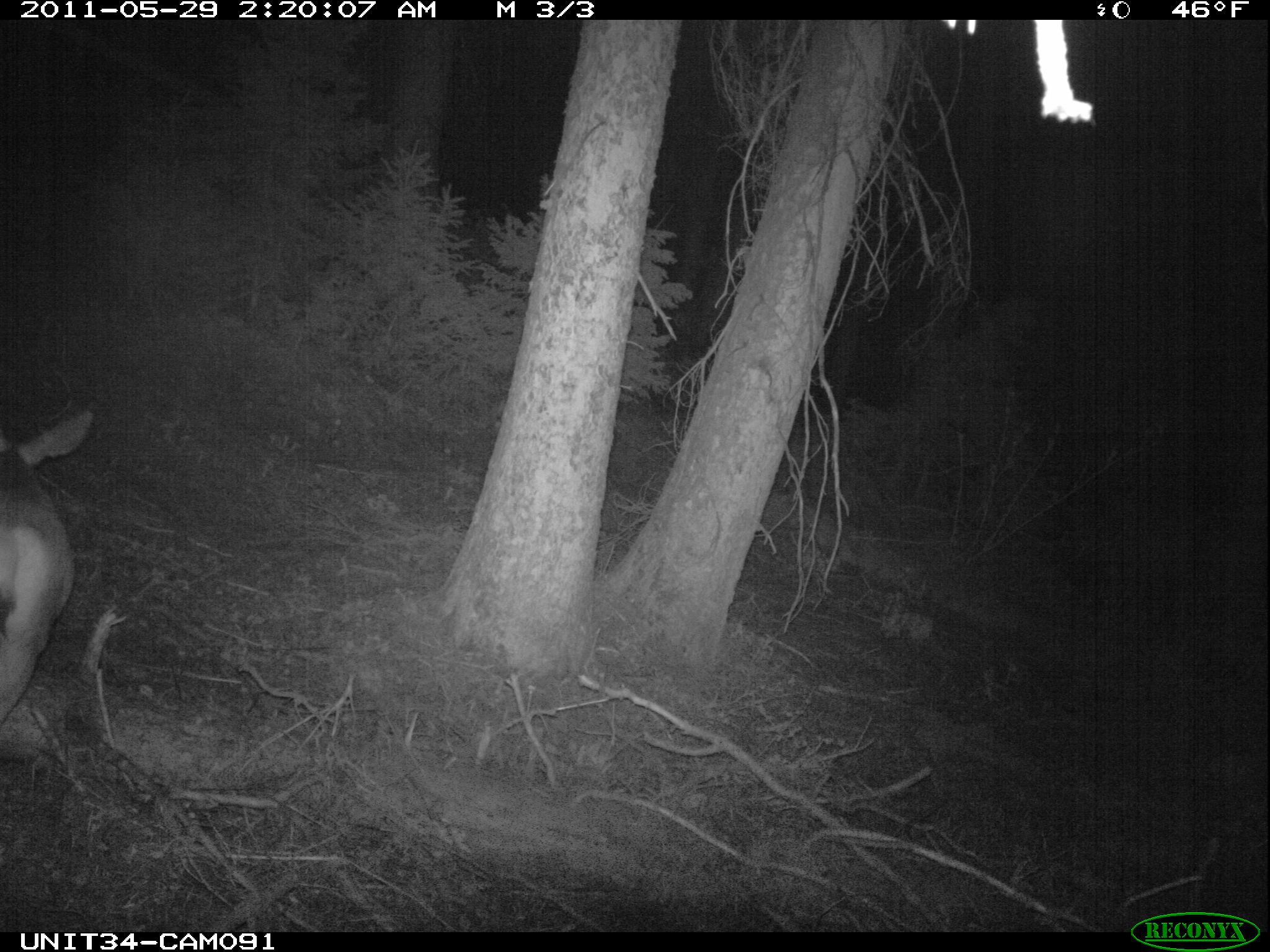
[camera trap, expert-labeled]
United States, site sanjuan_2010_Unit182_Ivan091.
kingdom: Animalia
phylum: Chordata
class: Mammalia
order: Artiodactyla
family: Cervidae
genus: Odocoileus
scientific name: Odocoileus hemionus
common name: mule deer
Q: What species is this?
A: Odocoileus hemionus (mule deer).